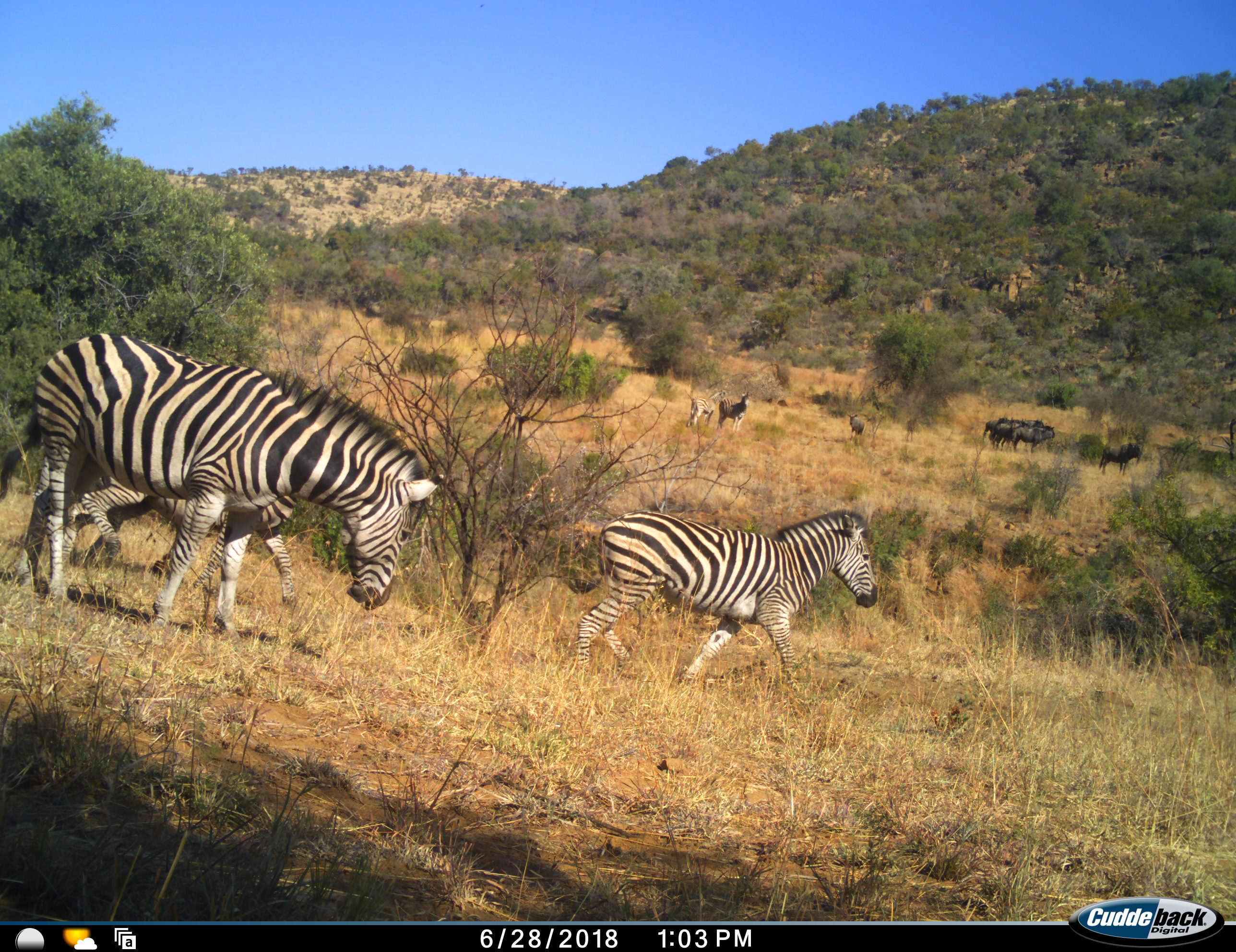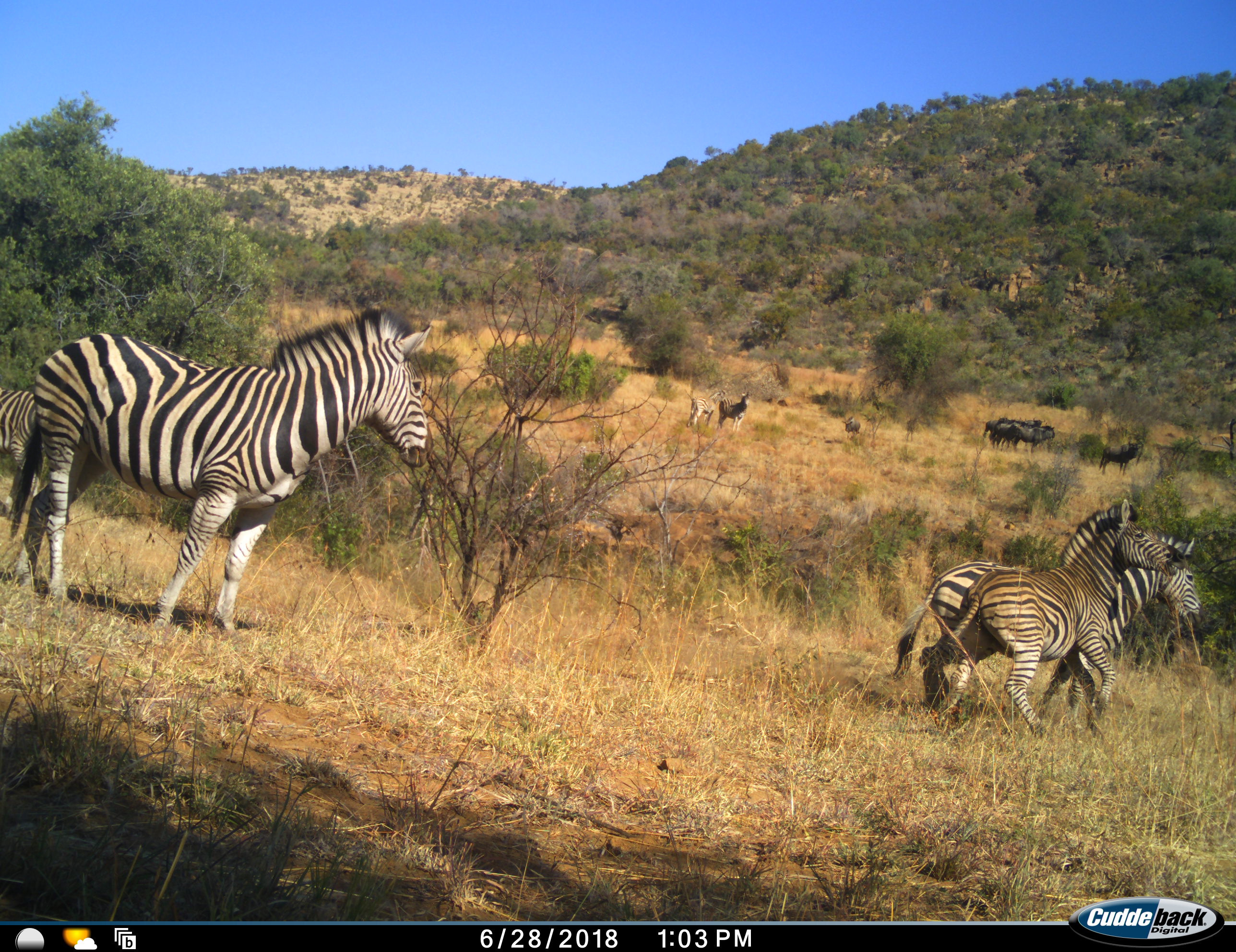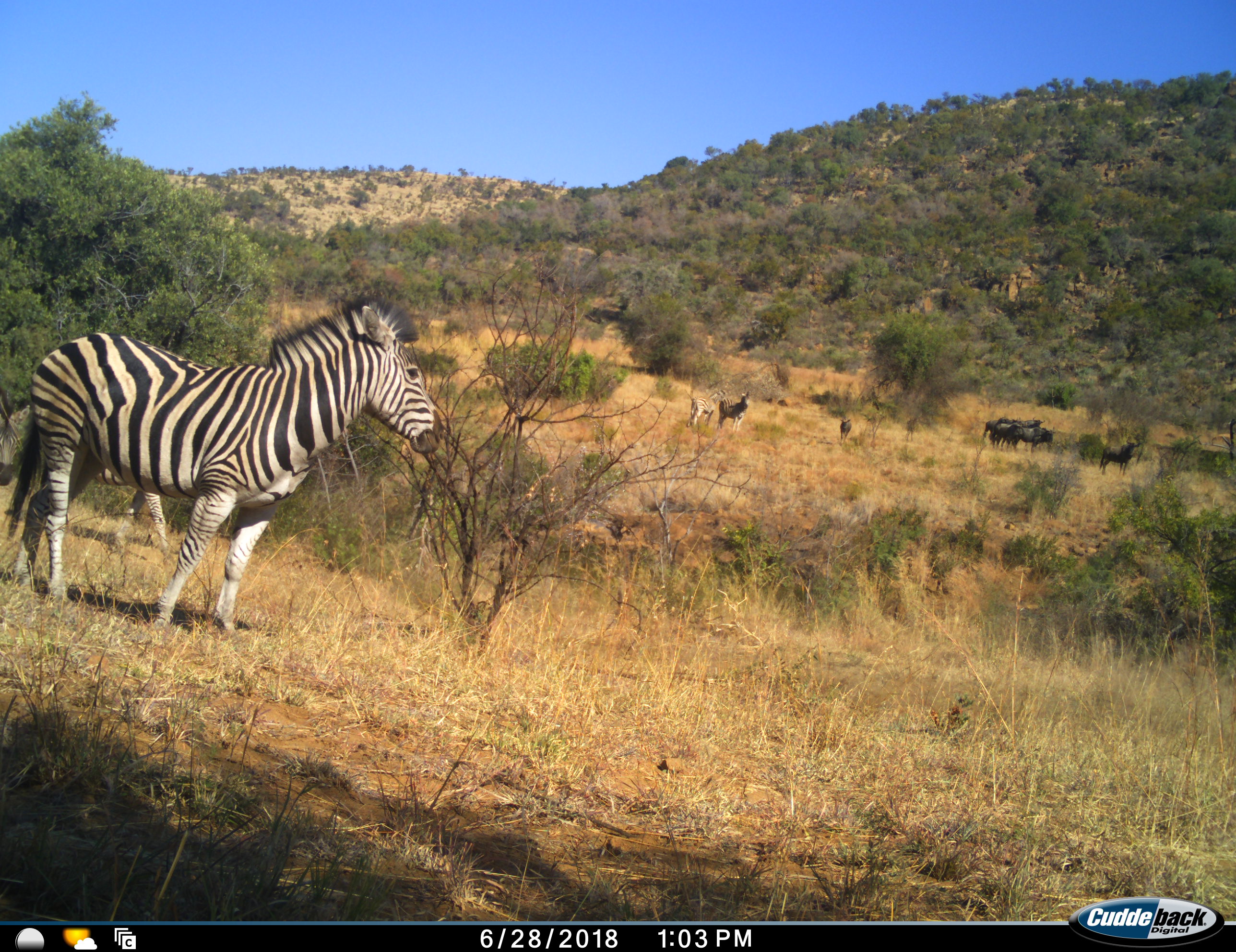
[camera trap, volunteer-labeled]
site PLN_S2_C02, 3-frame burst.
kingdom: Animalia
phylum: Chordata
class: Mammalia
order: Artiodactyla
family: Bovidae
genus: Connochaetes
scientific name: Connochaetes taurinus taurinus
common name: blue wildebeest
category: wildebeestblue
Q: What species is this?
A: Wildebeestblue (blue wildebeest) (Connochaetes taurinus taurinus).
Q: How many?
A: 6.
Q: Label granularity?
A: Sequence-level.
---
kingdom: Animalia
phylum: Chordata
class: Mammalia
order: Perissodactyla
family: Equidae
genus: Equus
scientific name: Equus quagga burchellii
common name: burchell's zebra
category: zebraburchells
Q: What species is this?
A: Zebraburchells (burchell's zebra) (Equus quagga burchellii).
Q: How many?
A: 6.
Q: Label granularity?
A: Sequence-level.